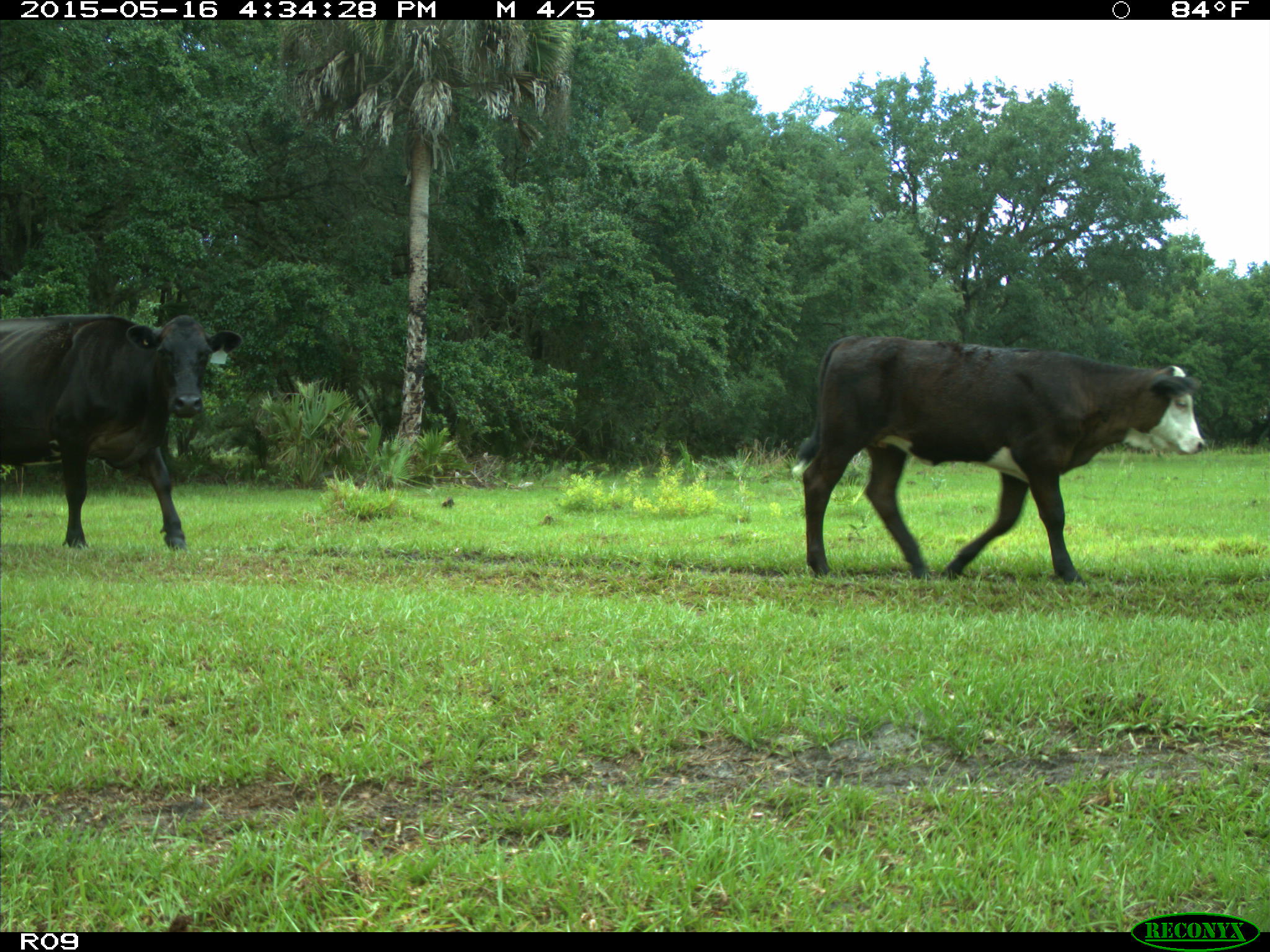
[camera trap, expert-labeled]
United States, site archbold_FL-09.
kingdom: Animalia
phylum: Chordata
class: Mammalia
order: Artiodactyla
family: Bovidae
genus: Bos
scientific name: Bos taurus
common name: domestic cow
Bos taurus (domestic cow).